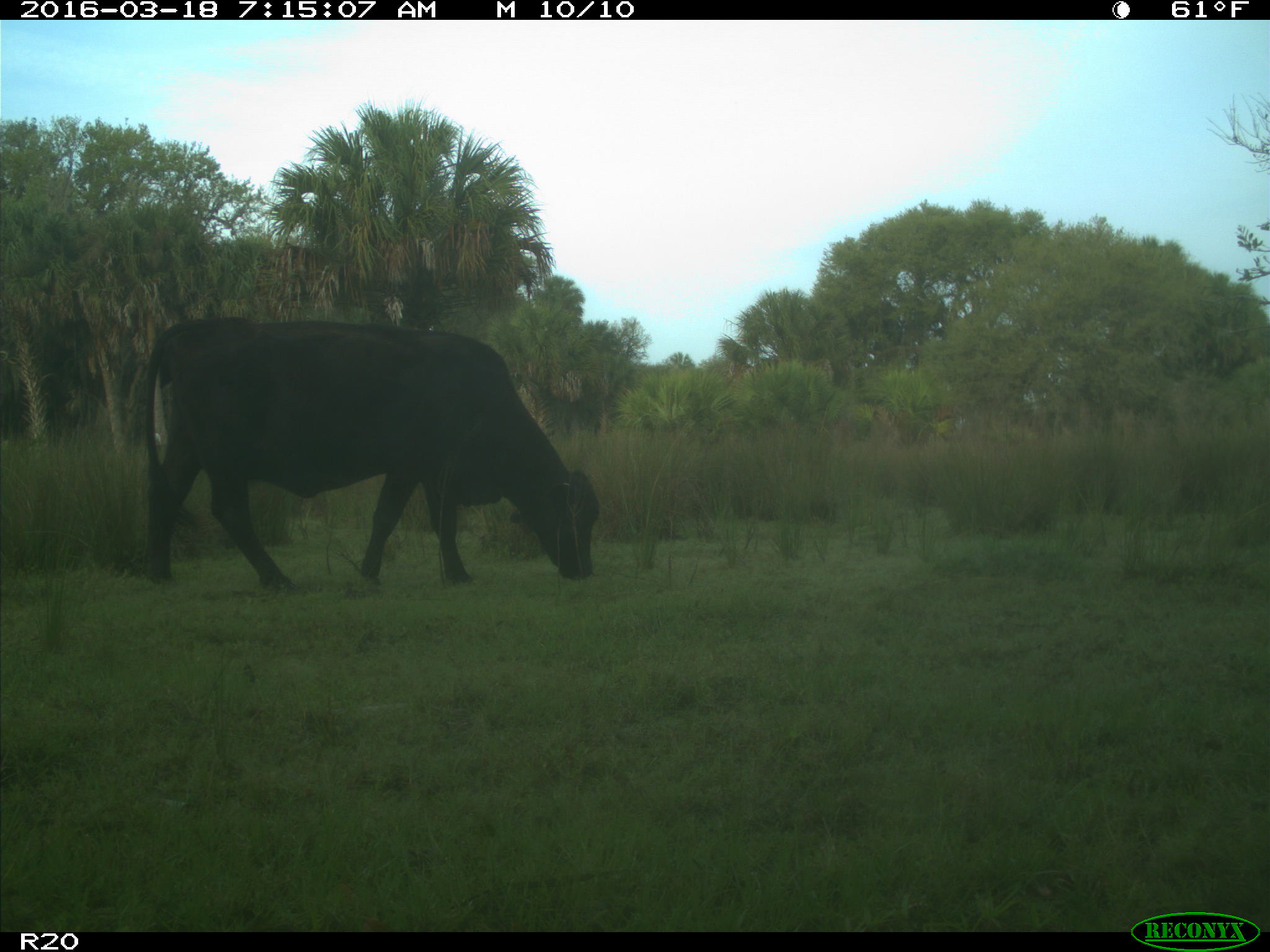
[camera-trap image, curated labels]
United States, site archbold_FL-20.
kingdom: Animalia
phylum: Chordata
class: Mammalia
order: Artiodactyla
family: Bovidae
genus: Bos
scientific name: Bos taurus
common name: domestic cow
Bos taurus (domestic cow).